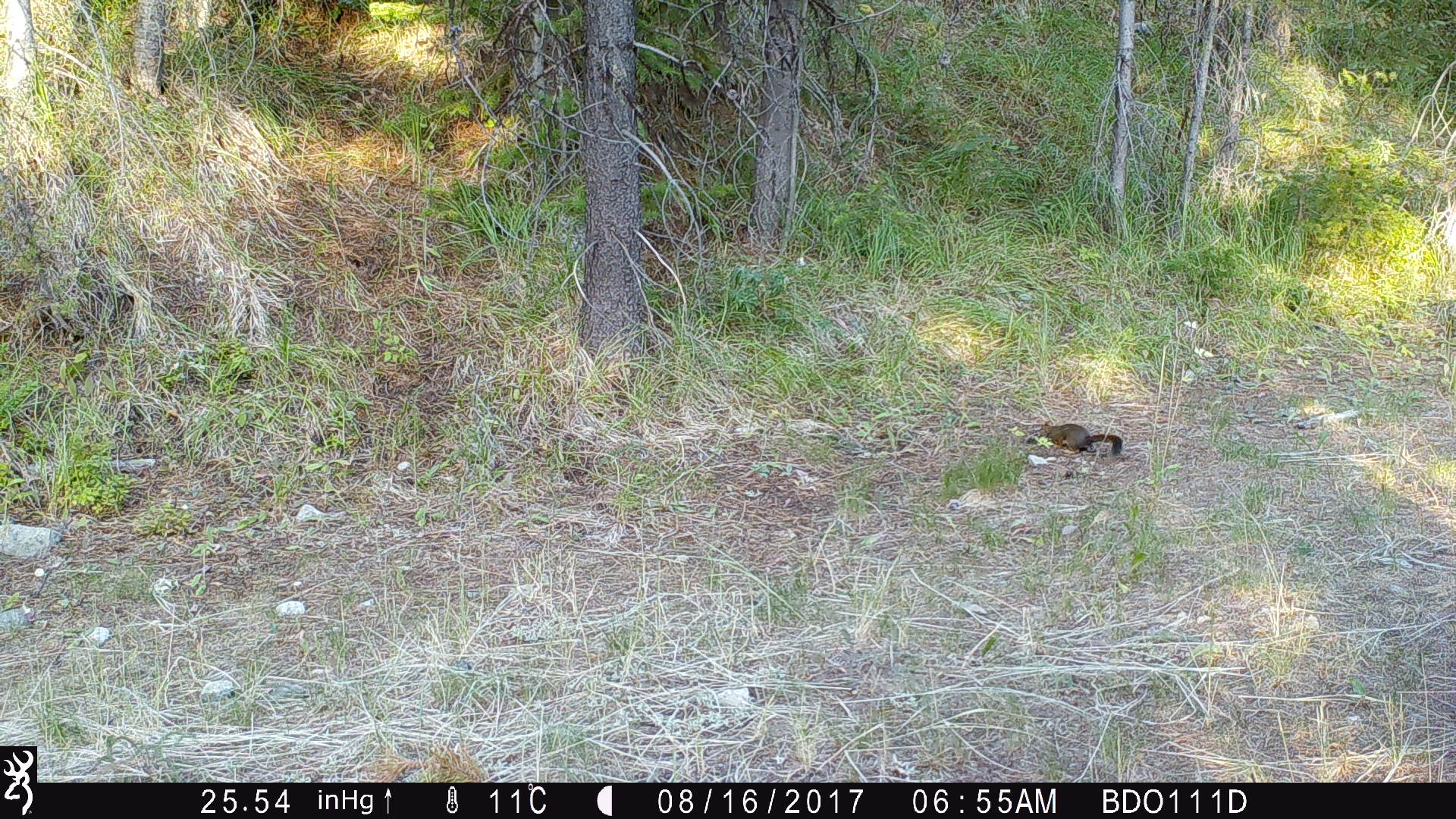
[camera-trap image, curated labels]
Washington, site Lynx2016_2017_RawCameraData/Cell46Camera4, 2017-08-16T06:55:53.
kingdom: Animalia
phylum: Chordata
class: Mammalia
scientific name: Mammalia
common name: small mammal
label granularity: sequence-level